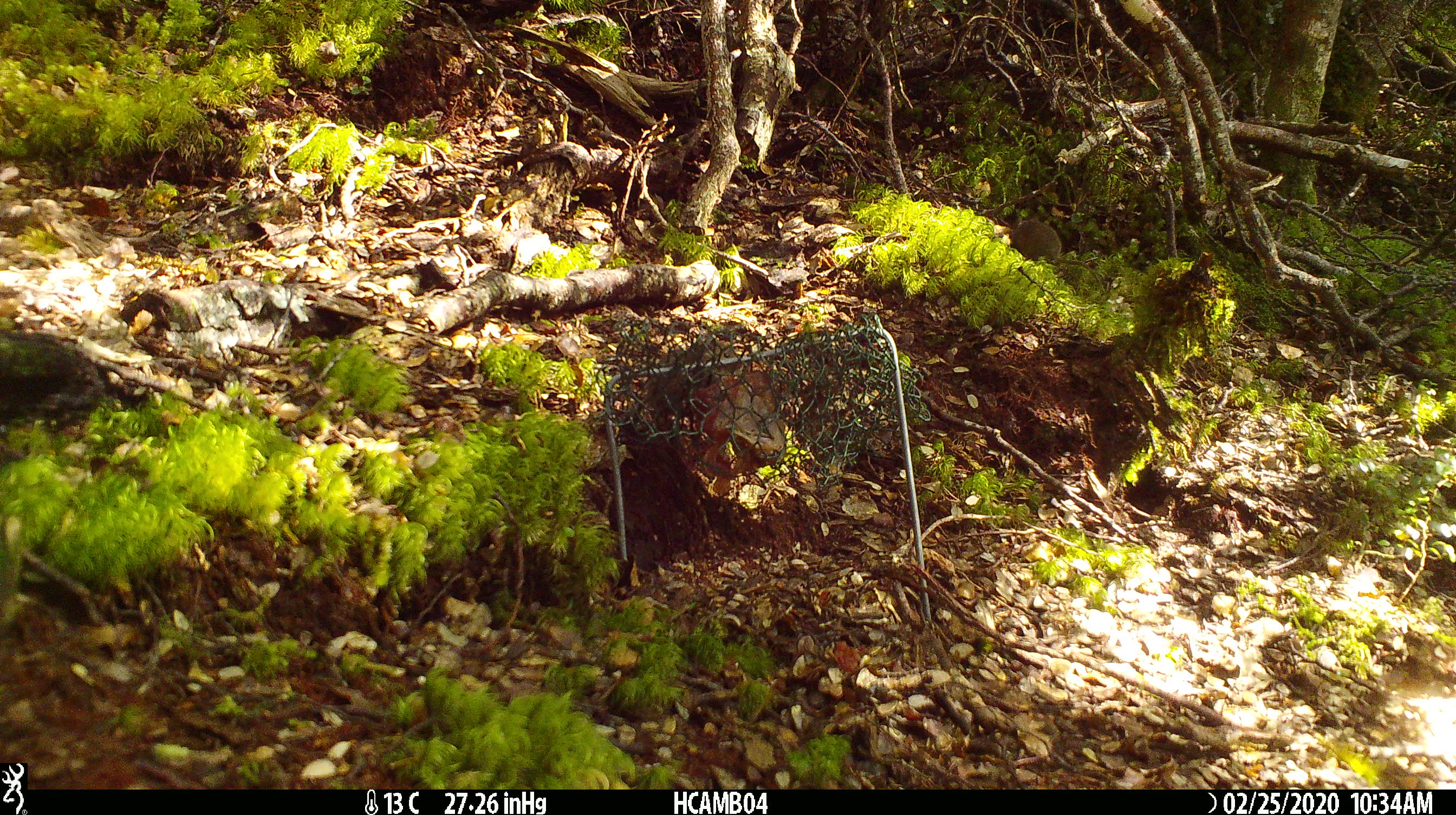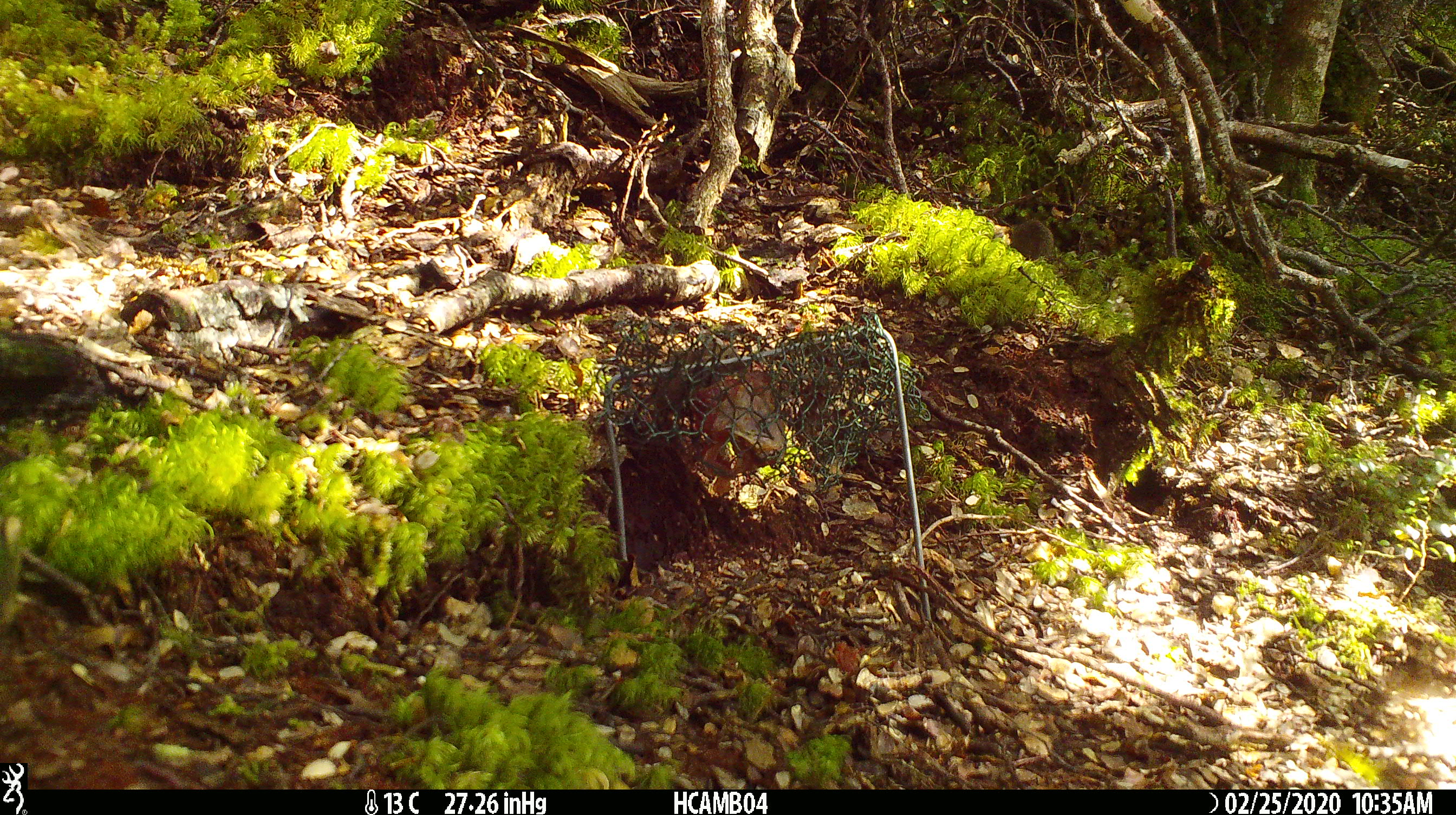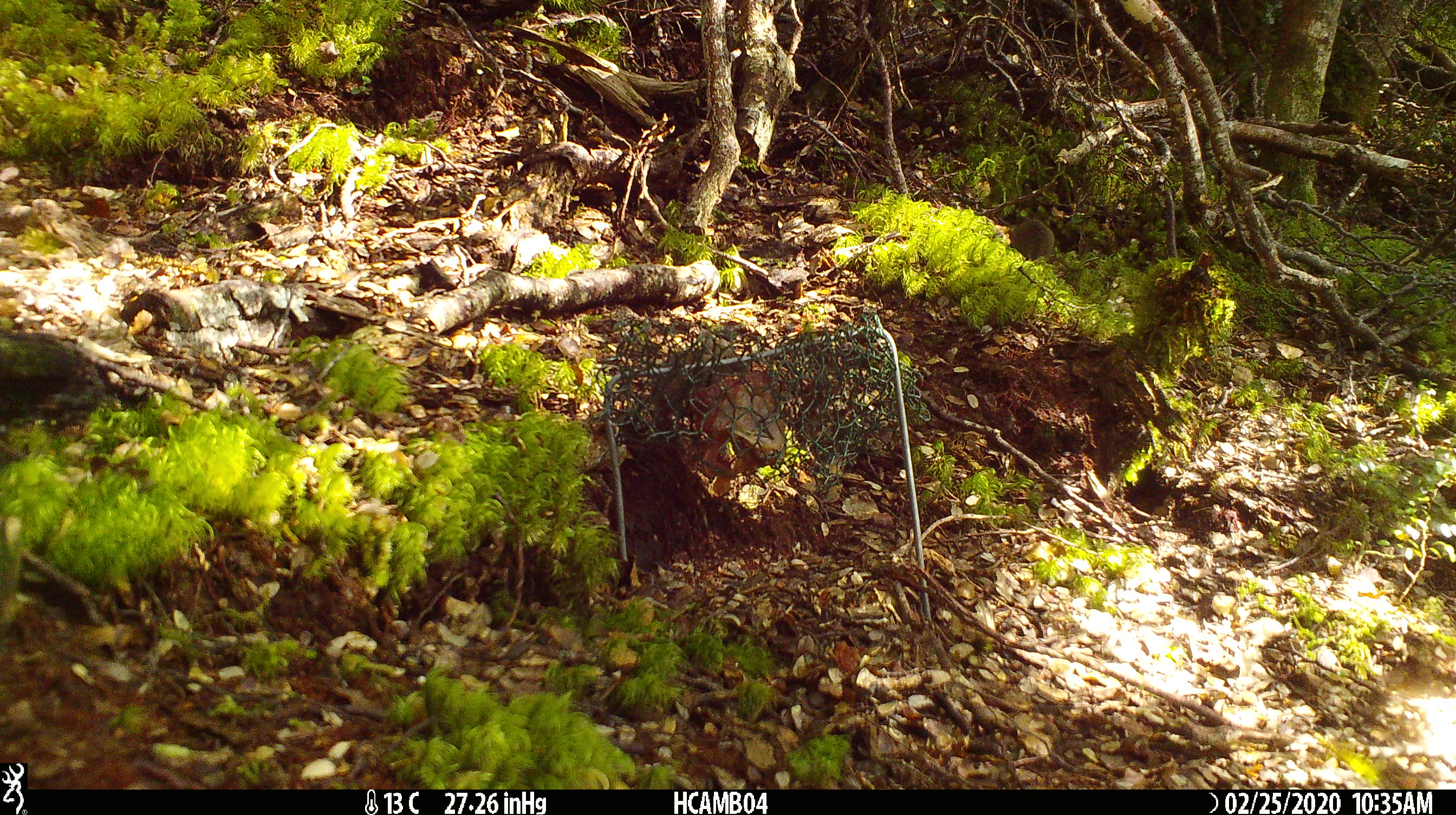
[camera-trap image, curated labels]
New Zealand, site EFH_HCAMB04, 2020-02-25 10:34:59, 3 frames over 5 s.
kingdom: Animalia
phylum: Chordata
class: Mammalia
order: Rodentia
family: Muridae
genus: Mus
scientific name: Mus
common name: mouse